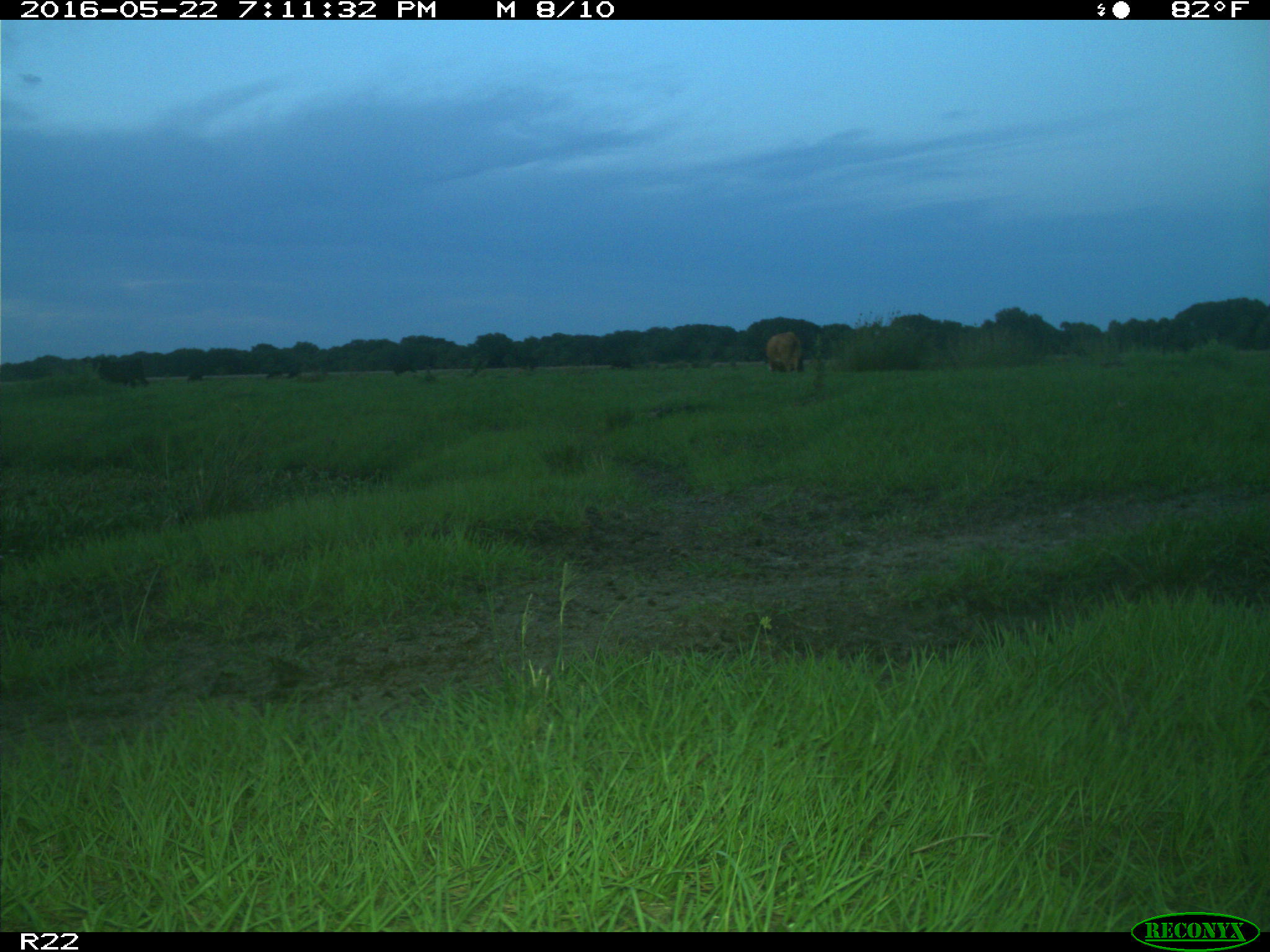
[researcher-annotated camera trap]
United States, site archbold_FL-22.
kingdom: Animalia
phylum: Chordata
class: Mammalia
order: Artiodactyla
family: Bovidae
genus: Bos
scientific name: Bos taurus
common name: domestic cow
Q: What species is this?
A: Bos taurus (domestic cow).